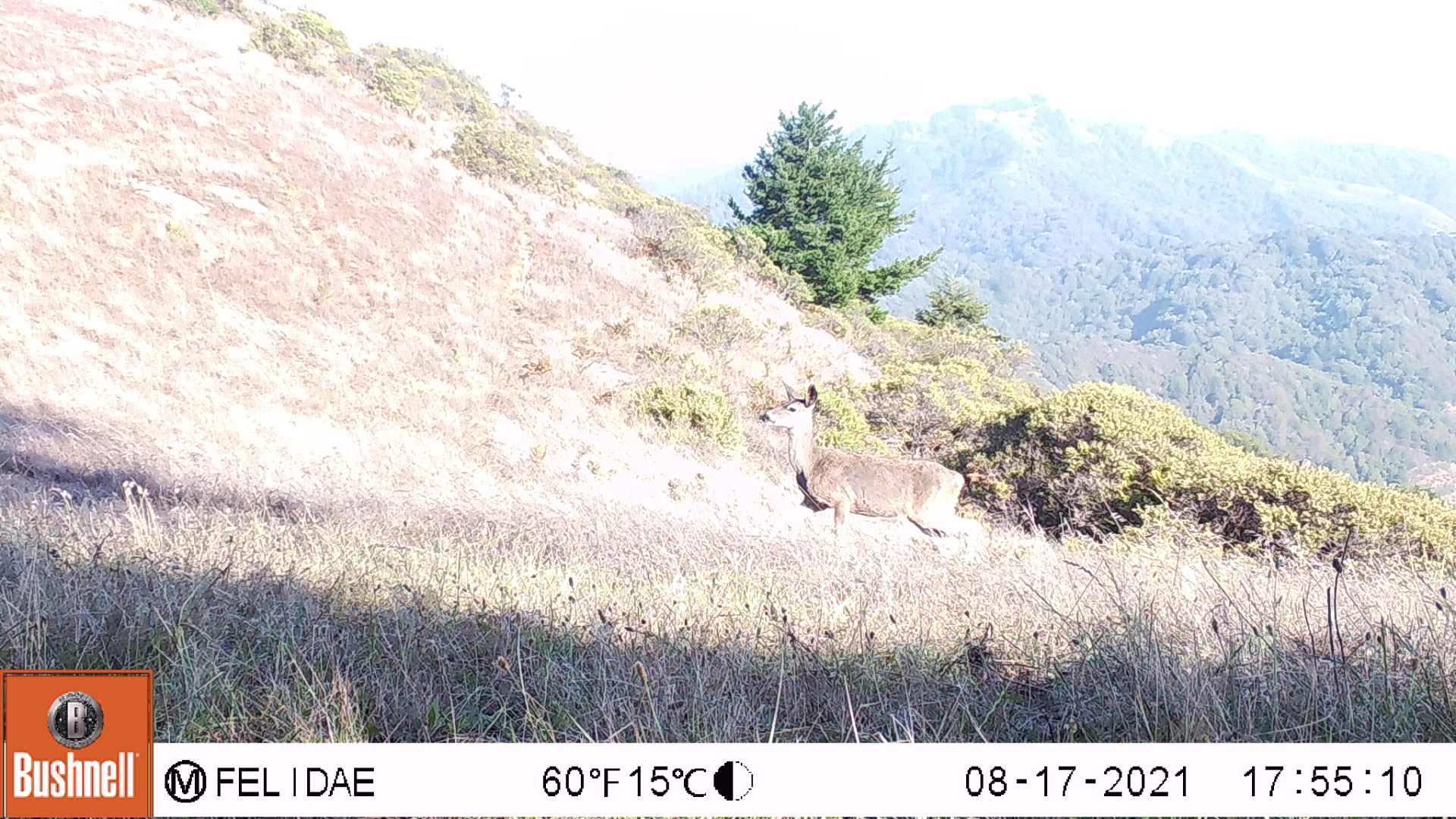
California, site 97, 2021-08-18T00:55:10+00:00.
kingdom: Animalia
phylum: Chordata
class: Mammalia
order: Artiodactyla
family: Cervidae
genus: Odocoileus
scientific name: Odocoileus hemionus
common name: mule deer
Mule deer (Odocoileus hemionus).